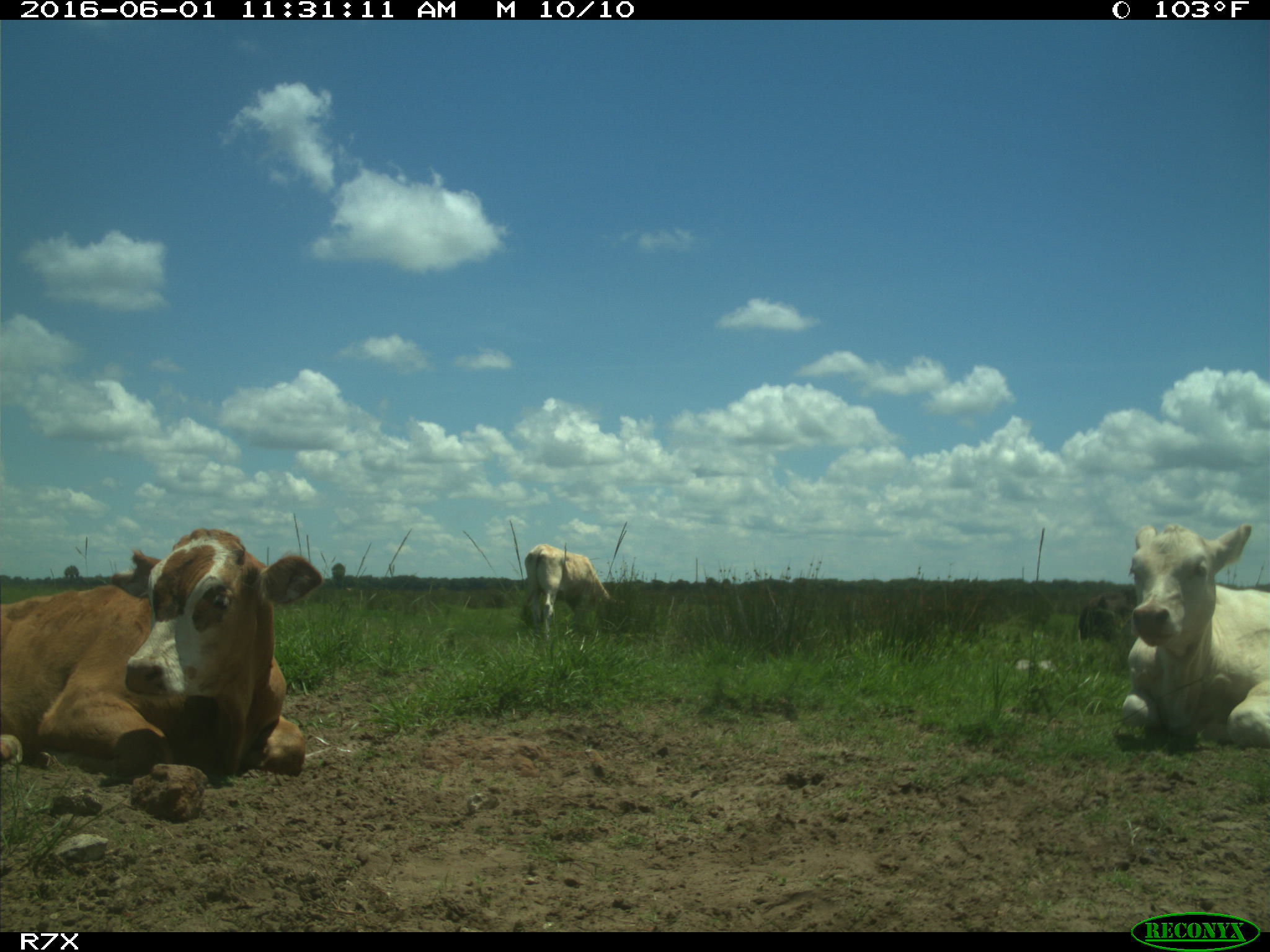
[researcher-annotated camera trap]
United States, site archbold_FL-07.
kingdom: Animalia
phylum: Chordata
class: Mammalia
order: Artiodactyla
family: Bovidae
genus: Bos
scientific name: Bos taurus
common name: domestic cow